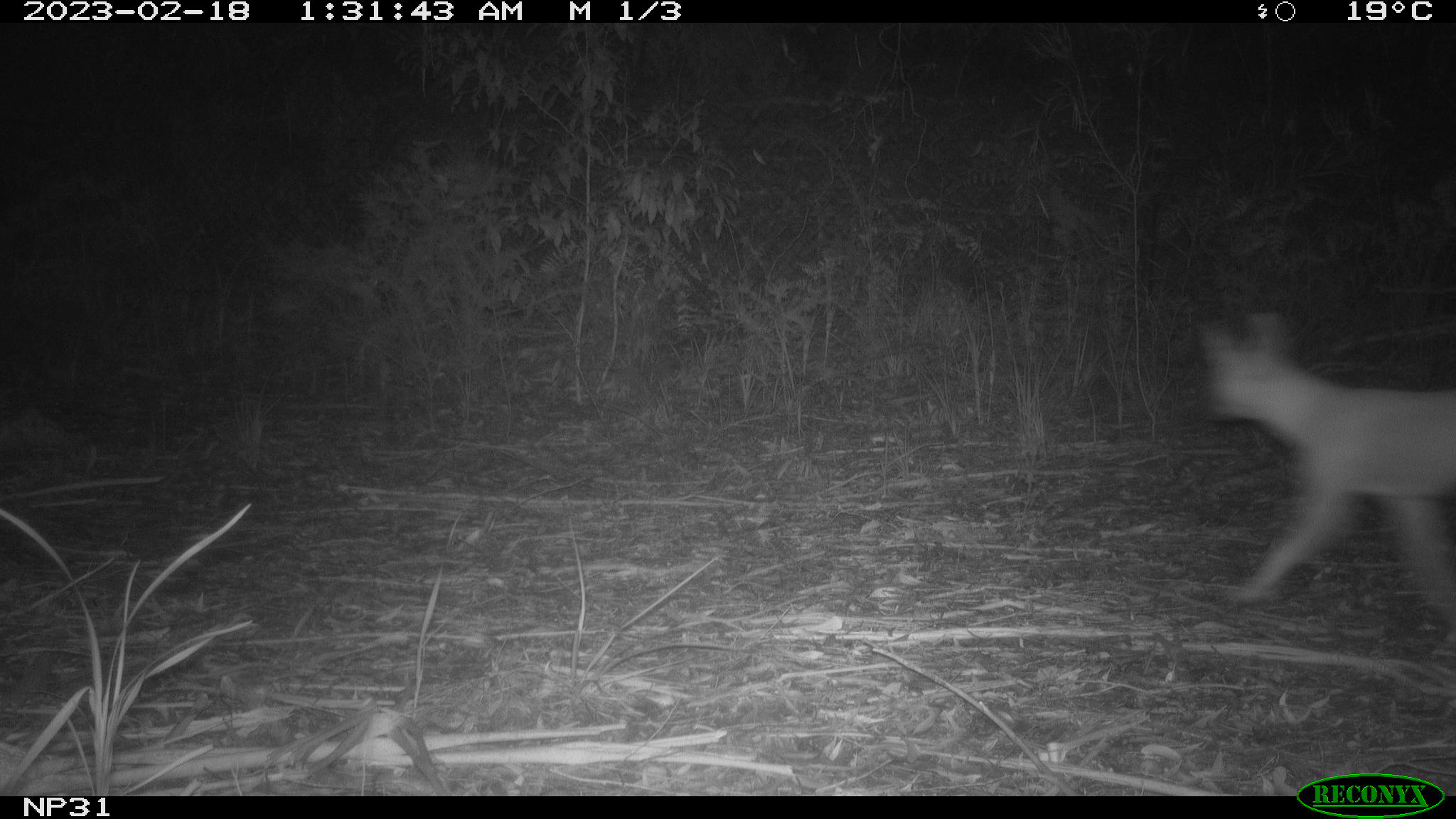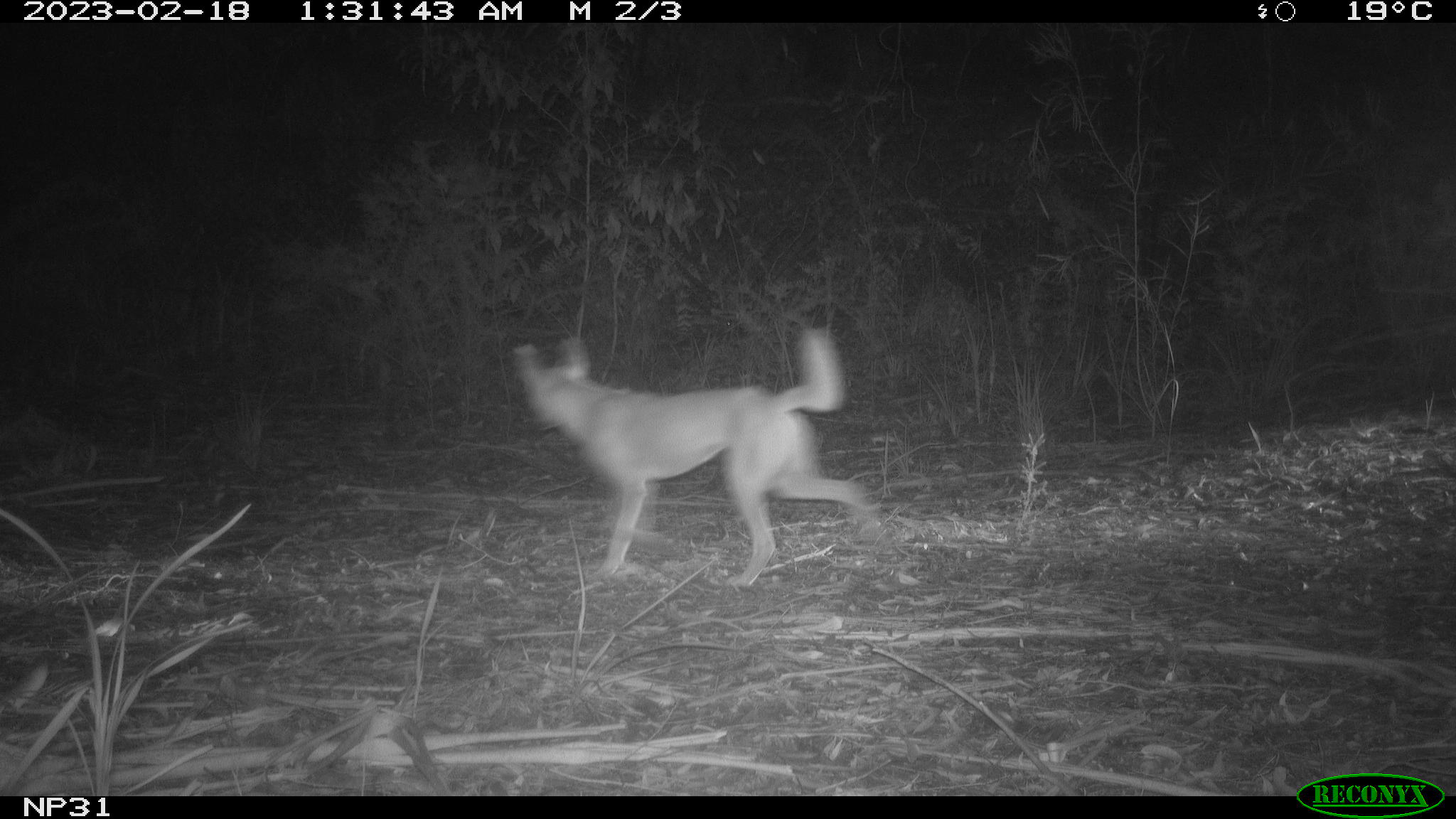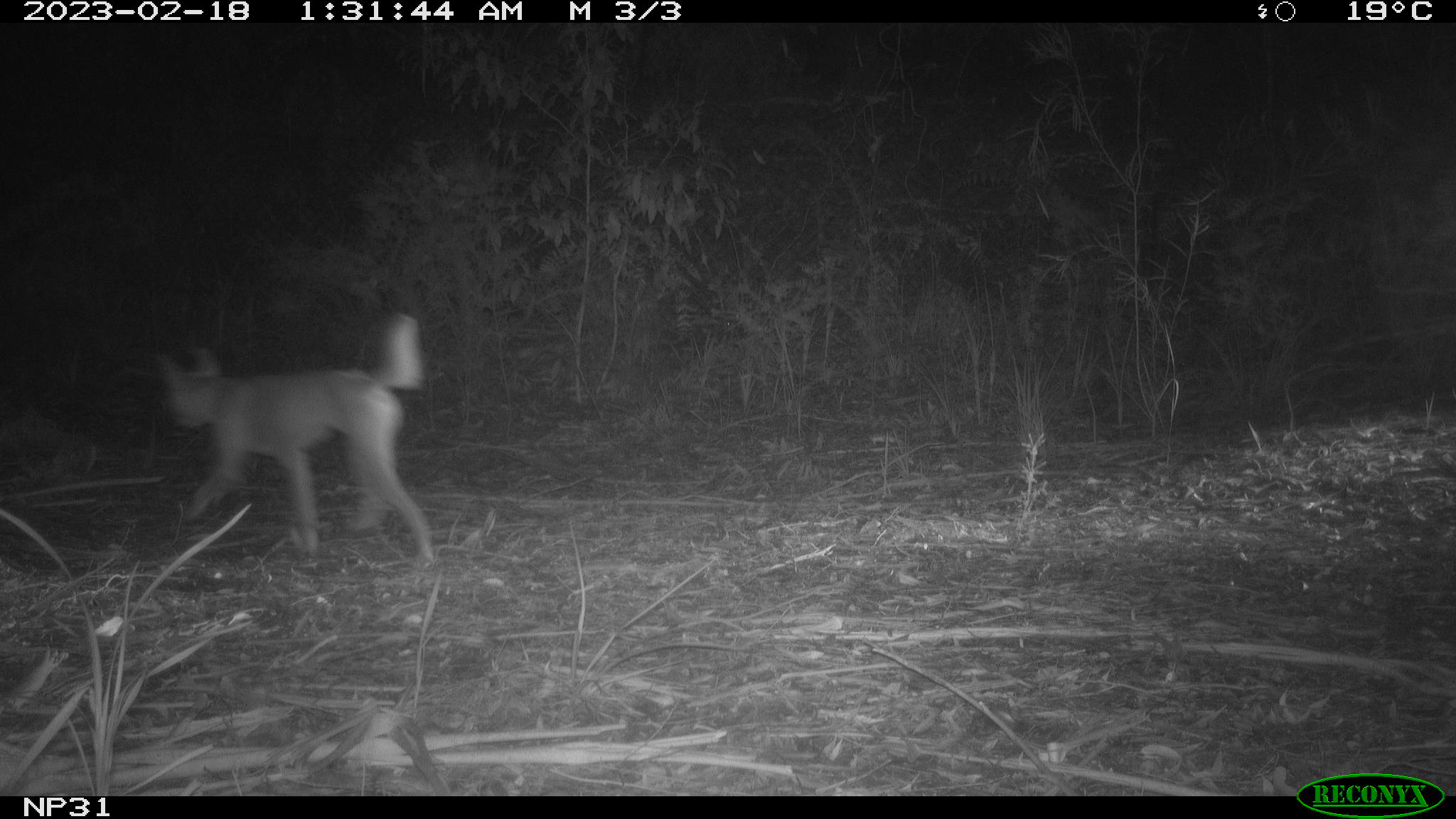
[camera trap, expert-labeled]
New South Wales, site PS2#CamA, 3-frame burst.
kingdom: Animalia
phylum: Chordata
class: Mammalia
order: Carnivora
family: Canidae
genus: Canis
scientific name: Canis familiaris dingo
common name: dingo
Dingo (Canis familiaris dingo).